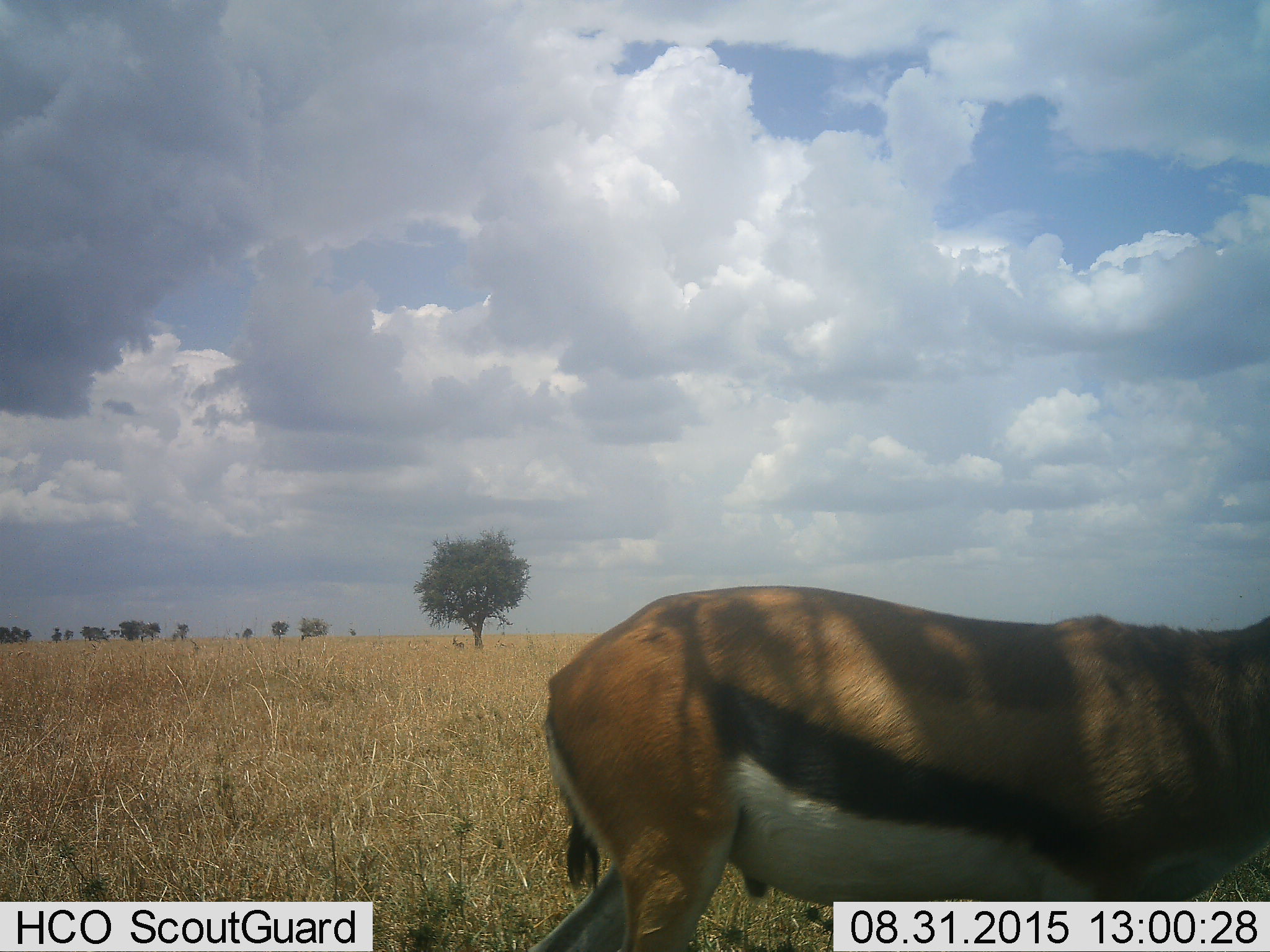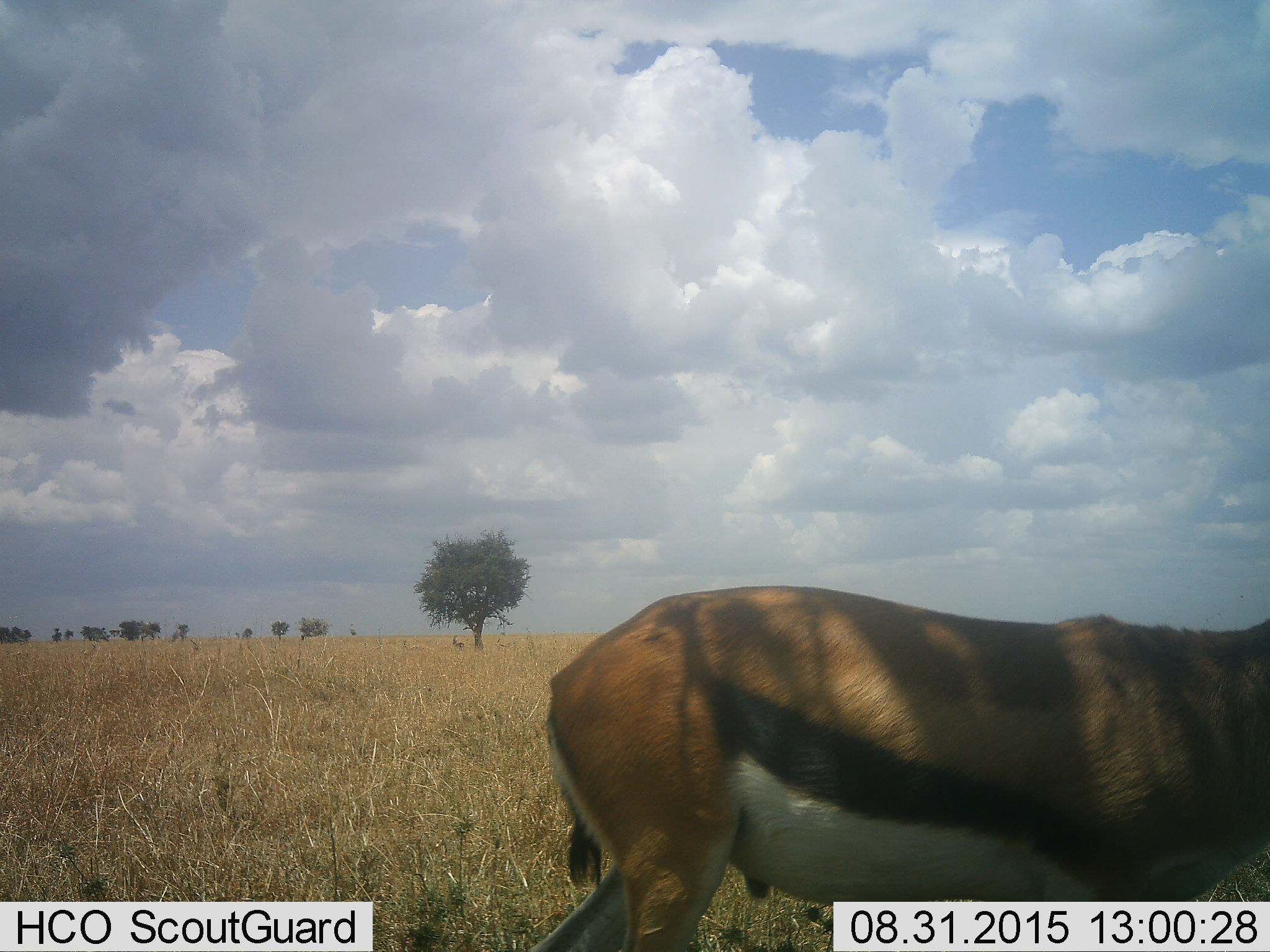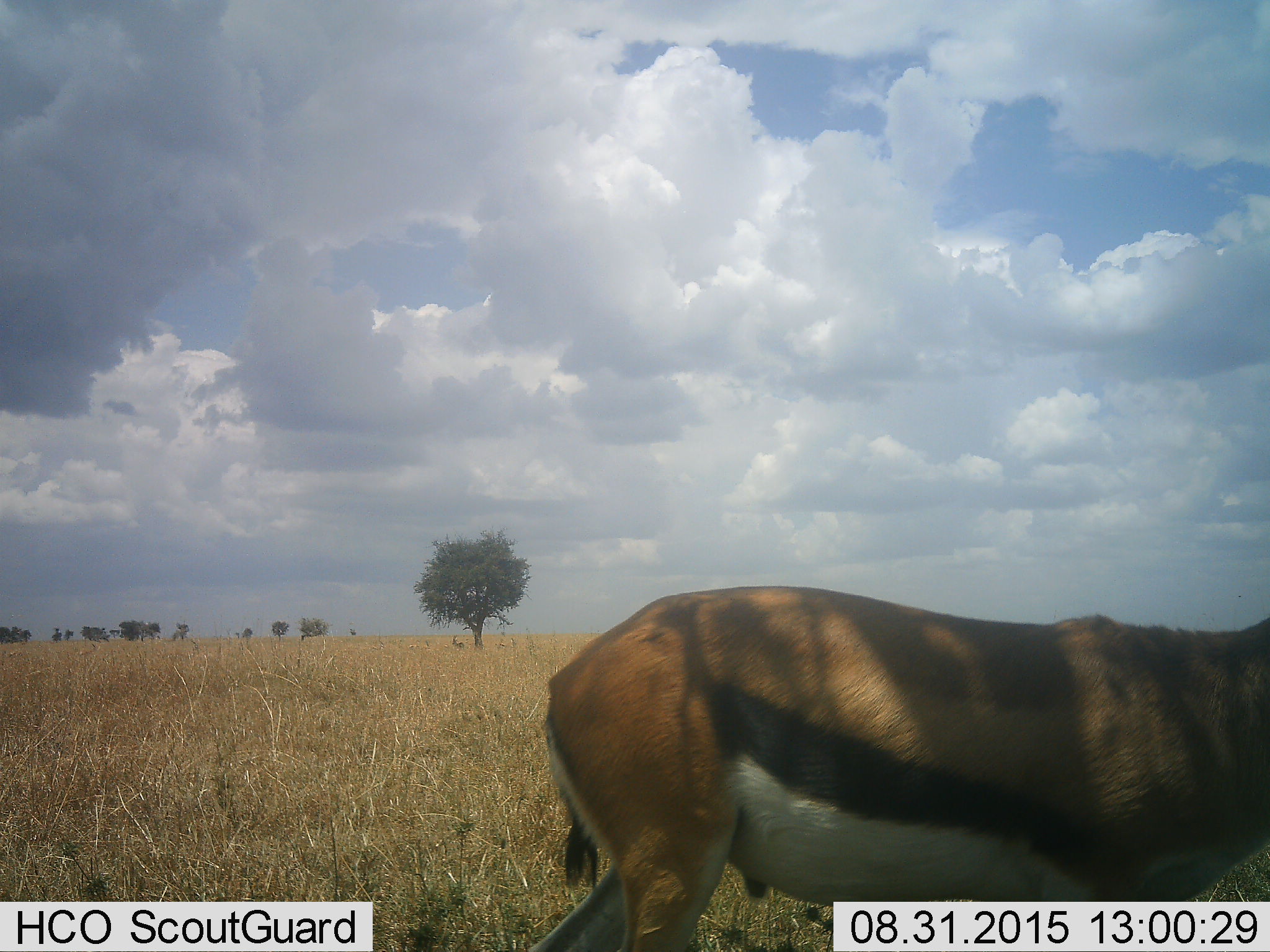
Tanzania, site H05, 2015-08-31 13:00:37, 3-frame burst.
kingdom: Animalia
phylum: Chordata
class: Mammalia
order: Artiodactyla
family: Bovidae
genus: Eudorcas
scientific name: Eudorcas thomsonii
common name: thomson's gazelle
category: gazellethomsons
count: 1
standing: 90%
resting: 20%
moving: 0%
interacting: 0%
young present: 0%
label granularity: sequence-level